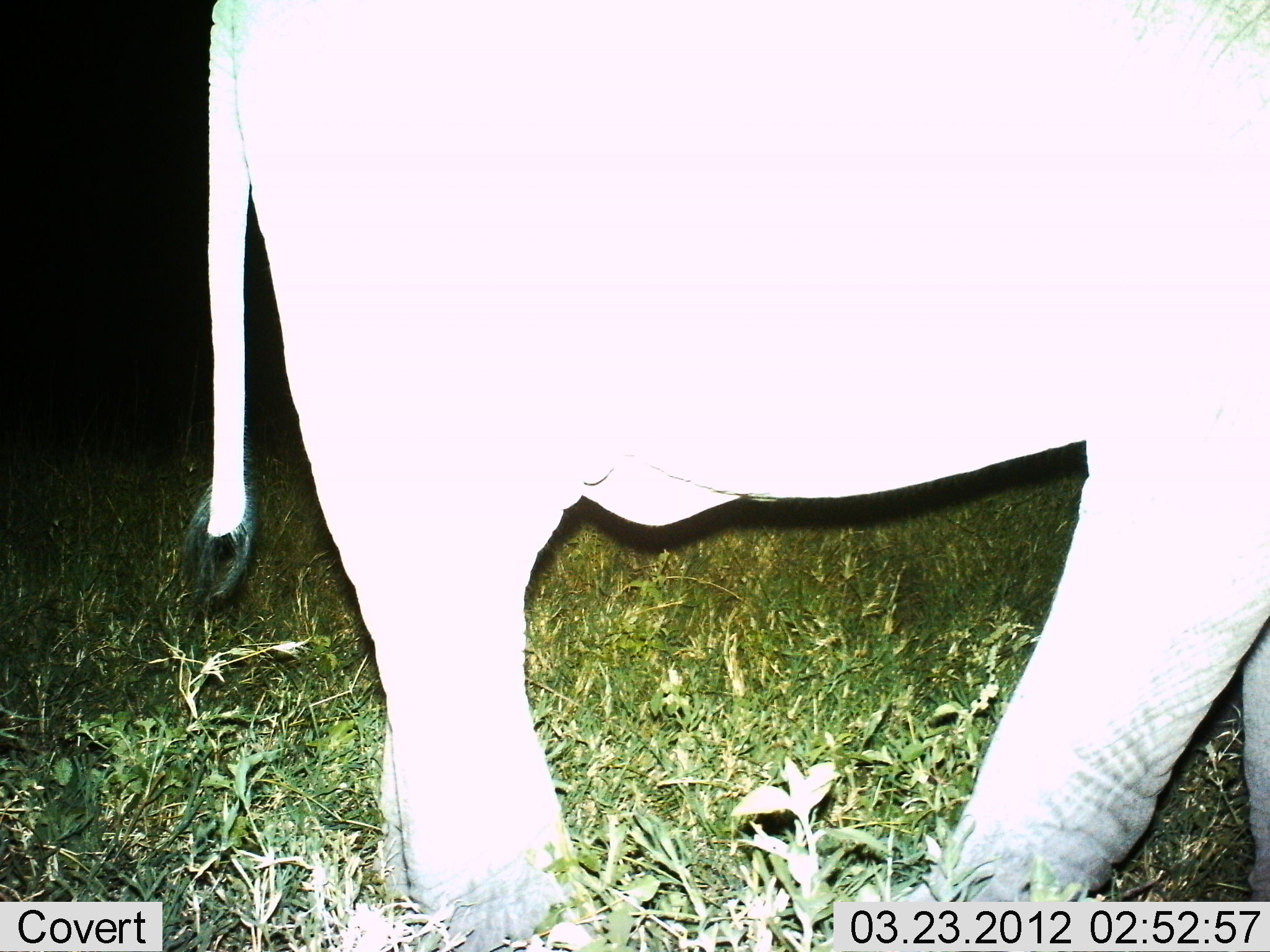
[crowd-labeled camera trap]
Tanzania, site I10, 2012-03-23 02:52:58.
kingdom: Animalia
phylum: Chordata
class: Mammalia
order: Proboscidea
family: Elephantidae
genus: Loxodonta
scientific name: Loxodonta africana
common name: african bush elephant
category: elephant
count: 1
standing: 45%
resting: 0%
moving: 55%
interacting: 0%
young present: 0%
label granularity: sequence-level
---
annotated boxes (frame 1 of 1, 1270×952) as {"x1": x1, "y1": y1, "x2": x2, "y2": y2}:
animal: {"x1": 181, "y1": 1, "x2": 1270, "y2": 952}